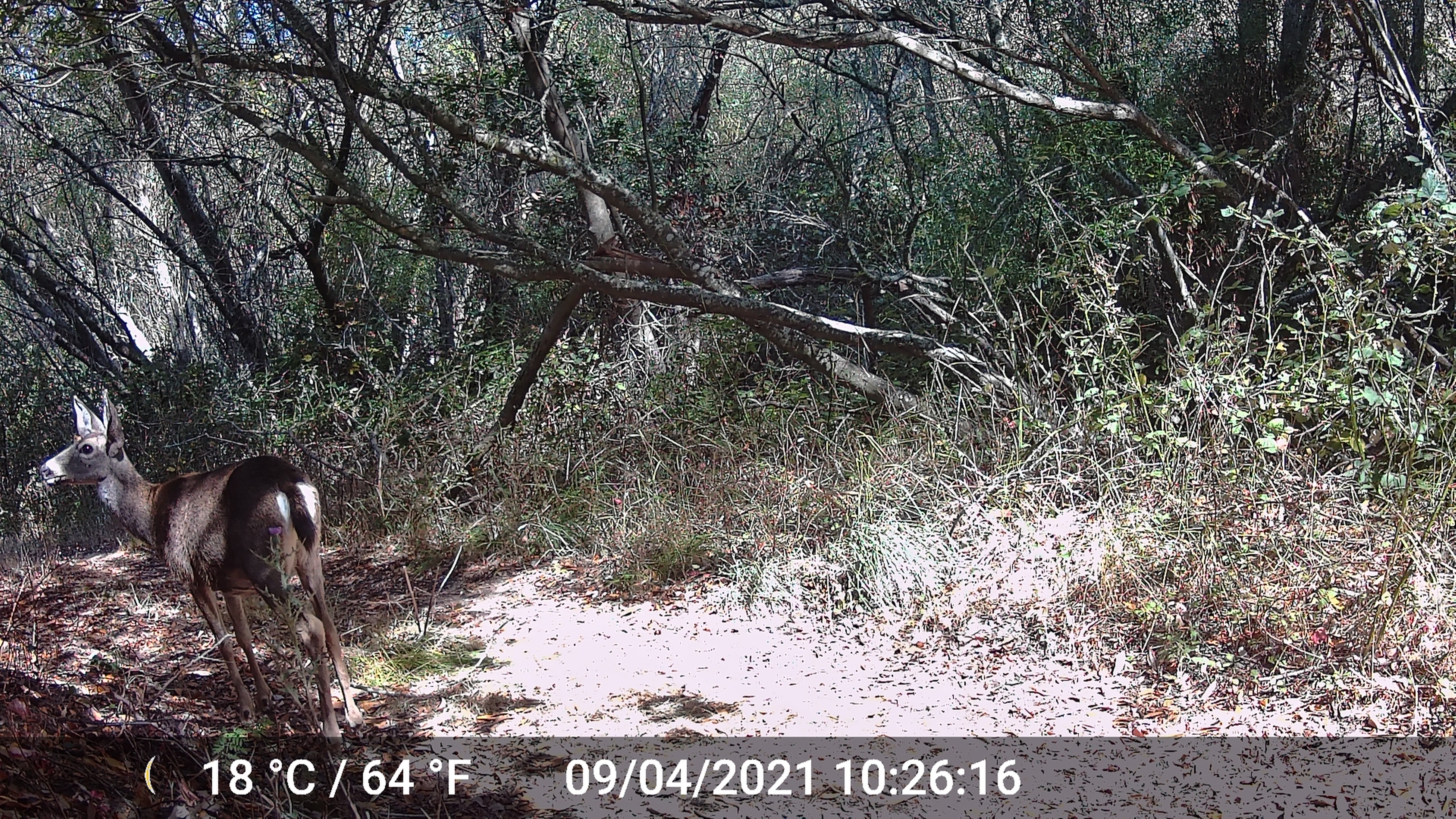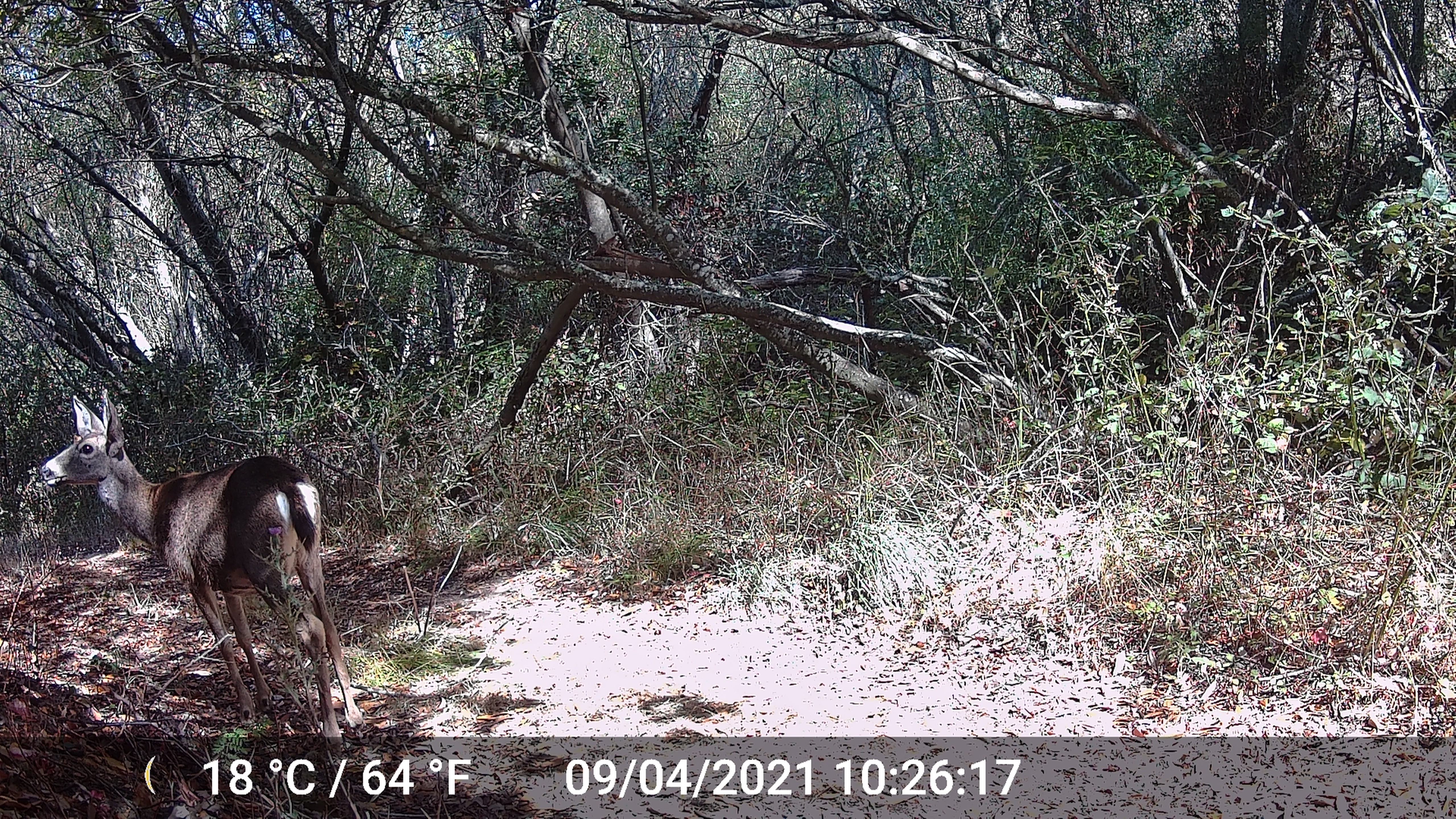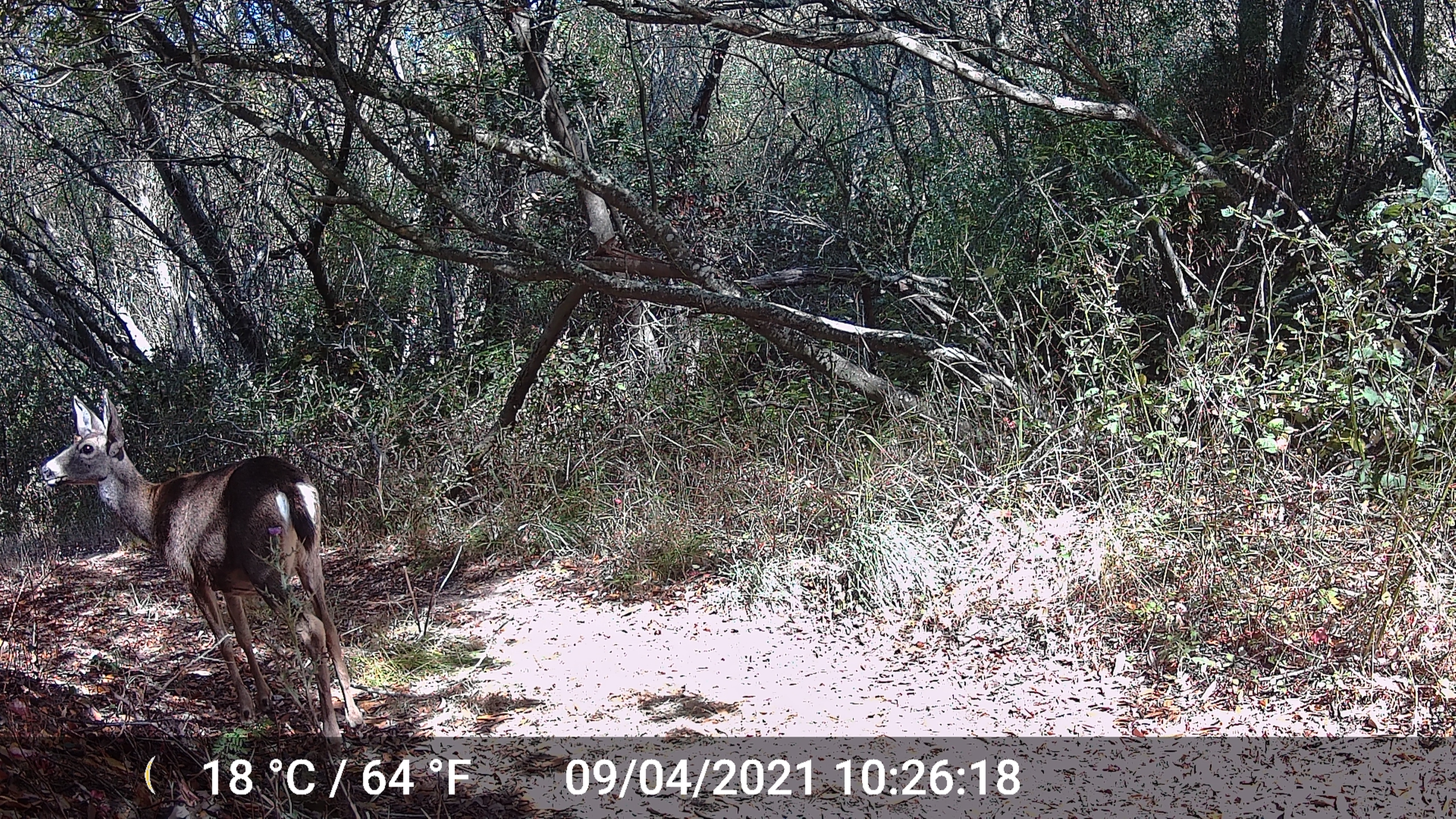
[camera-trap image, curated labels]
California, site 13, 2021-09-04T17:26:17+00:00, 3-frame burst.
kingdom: Animalia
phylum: Chordata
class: Mammalia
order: Artiodactyla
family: Cervidae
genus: Odocoileus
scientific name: Odocoileus hemionus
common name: mule deer